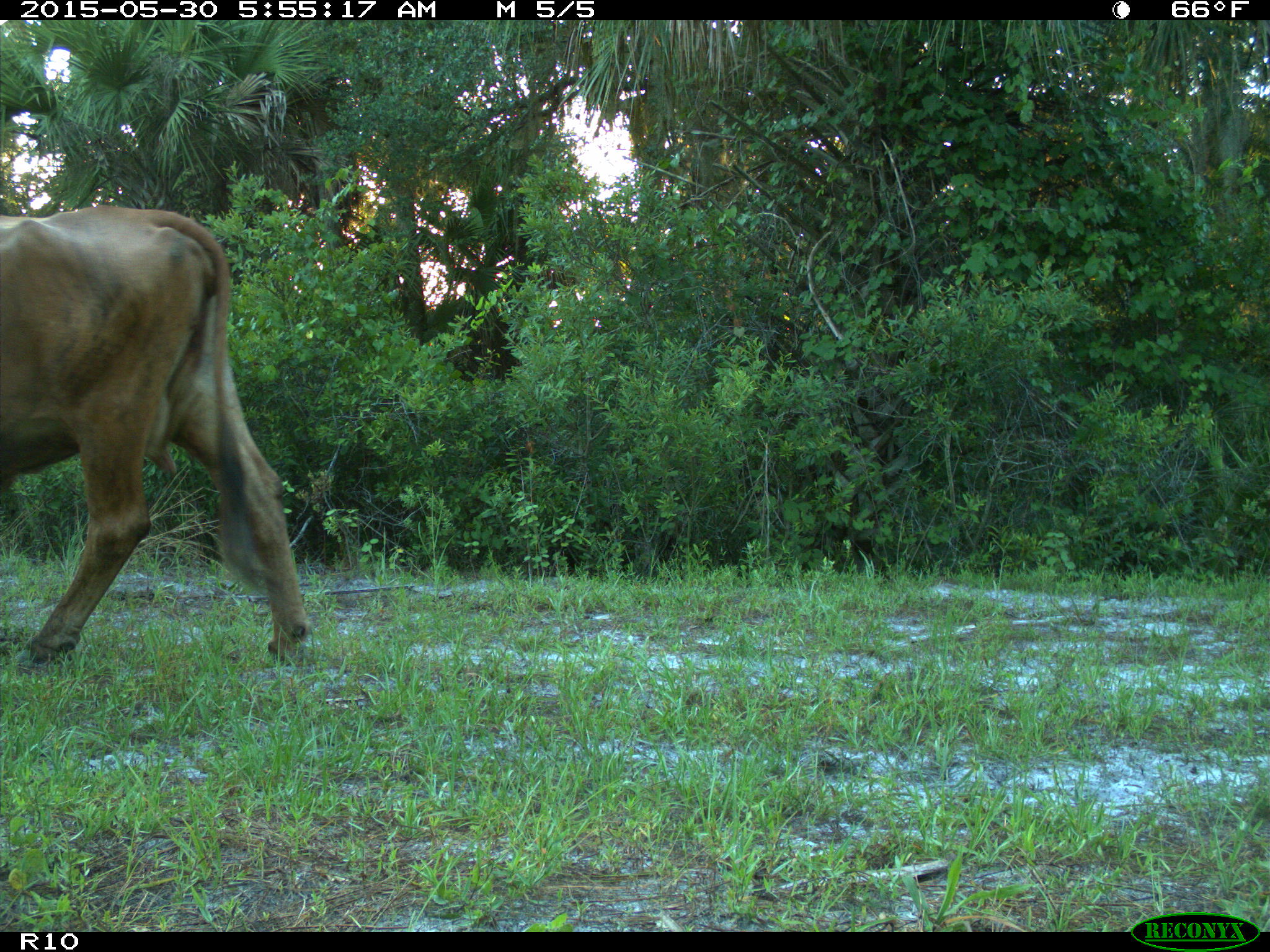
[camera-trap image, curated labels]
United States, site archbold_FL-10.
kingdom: Animalia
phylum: Chordata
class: Mammalia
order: Artiodactyla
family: Bovidae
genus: Bos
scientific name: Bos taurus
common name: domestic cow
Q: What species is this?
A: Bos taurus (domestic cow).